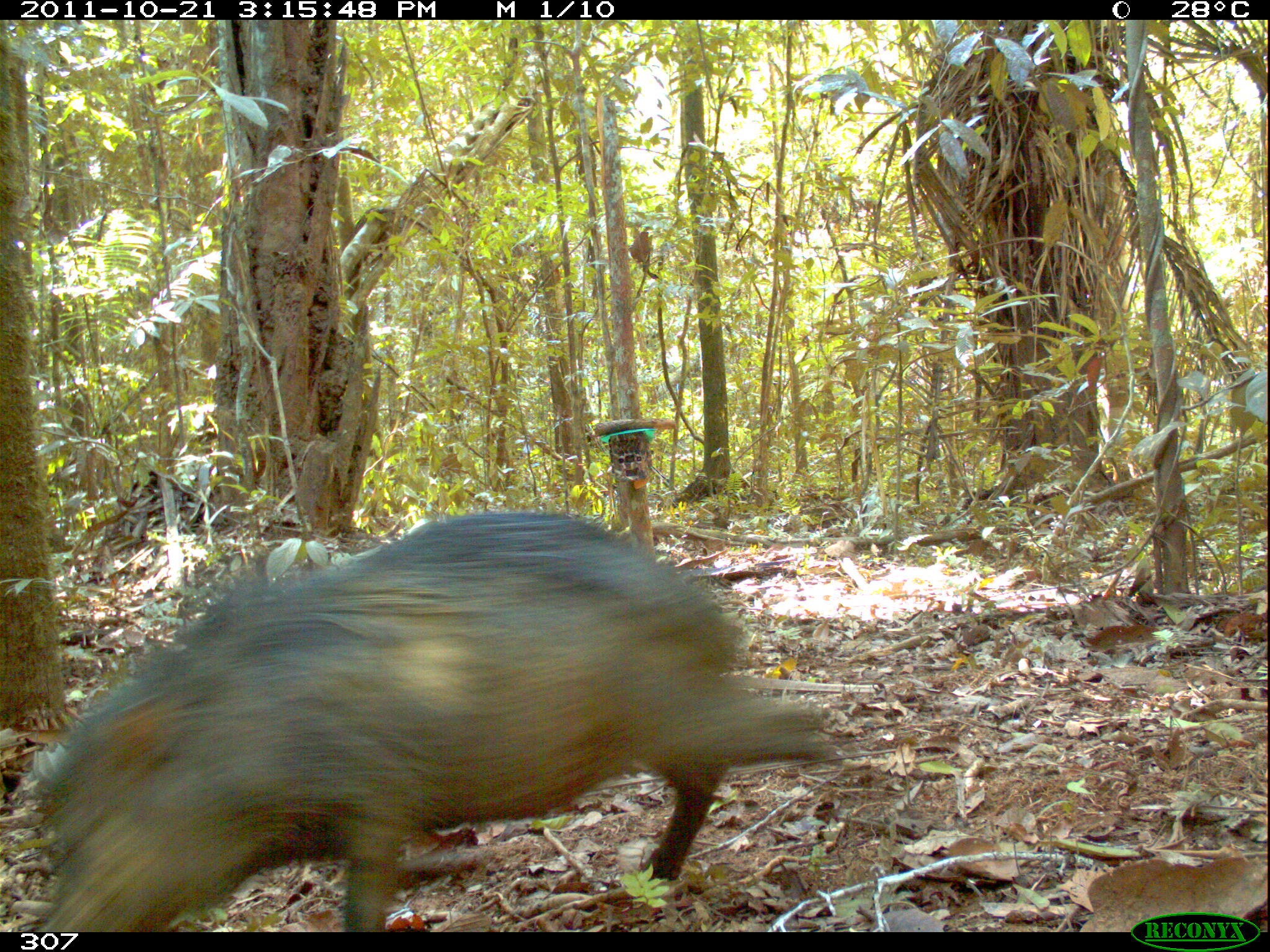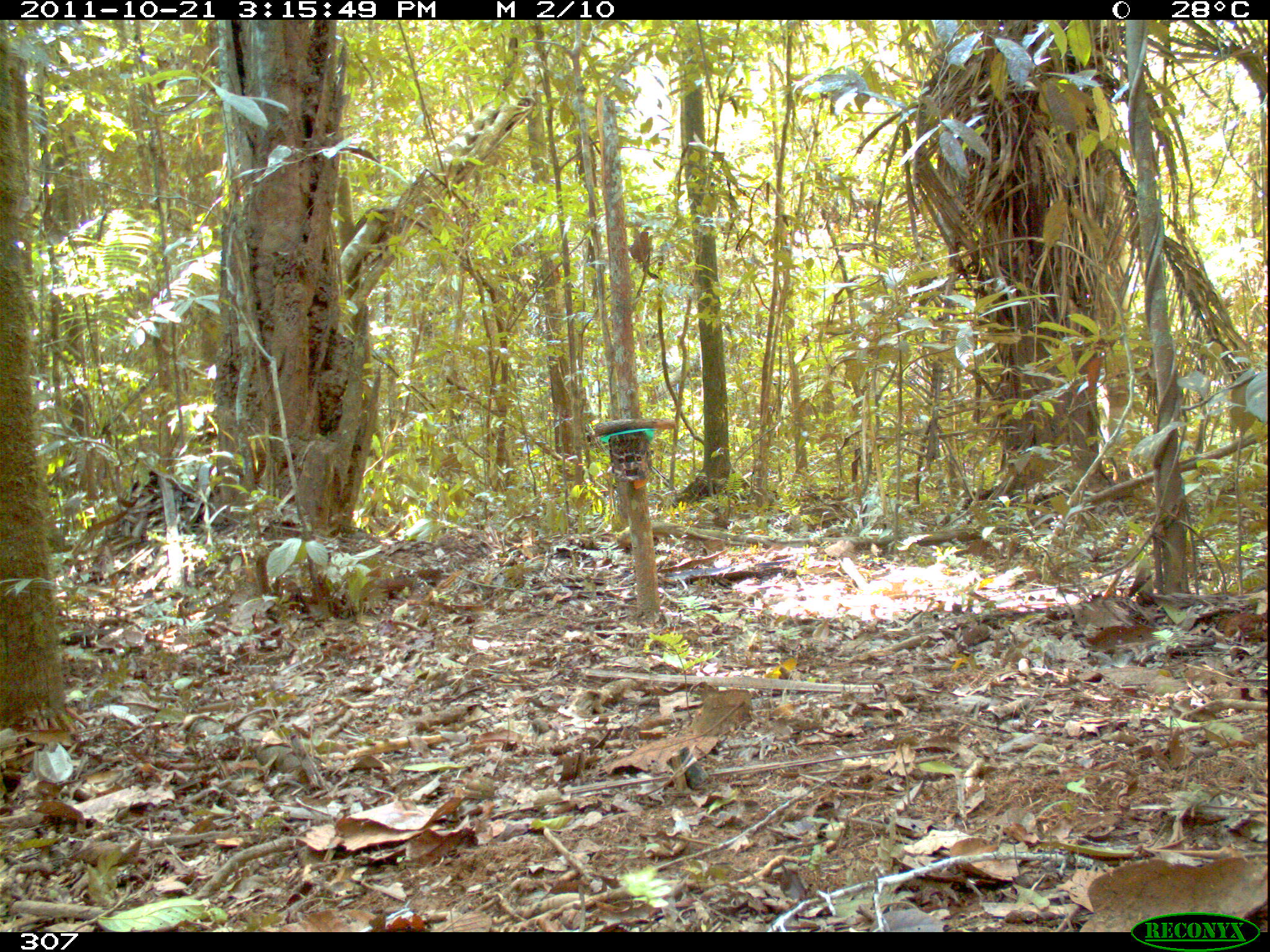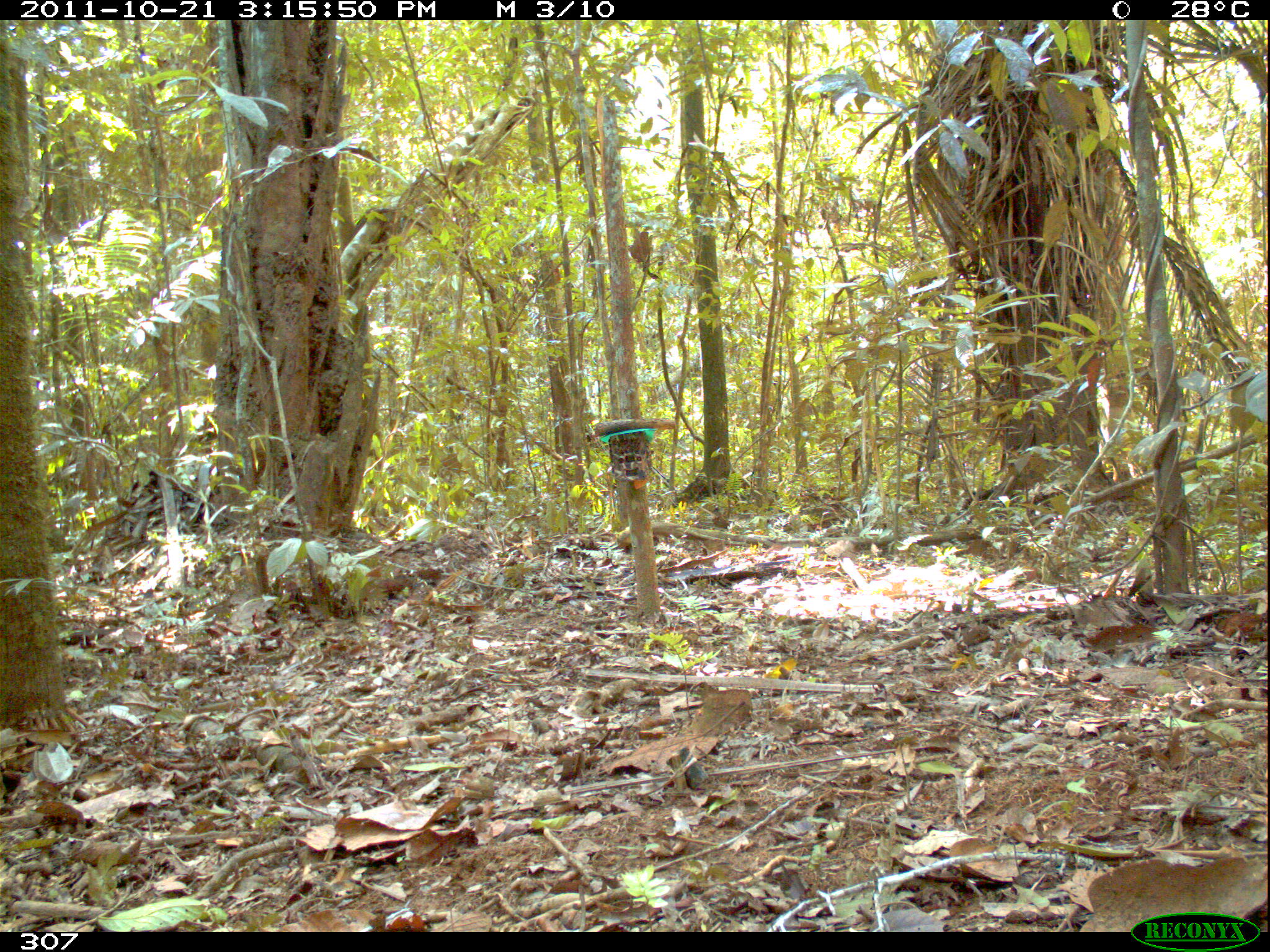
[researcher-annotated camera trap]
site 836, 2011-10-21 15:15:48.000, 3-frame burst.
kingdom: Animalia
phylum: Chordata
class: Mammalia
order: Artiodactyla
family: Tayassuidae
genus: Tayassu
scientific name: Tayassu pecari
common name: white-lipped peccary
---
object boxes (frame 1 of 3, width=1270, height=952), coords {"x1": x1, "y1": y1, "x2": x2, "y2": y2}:
tayassu pecari: {"x1": 23, "y1": 506, "x2": 845, "y2": 932}